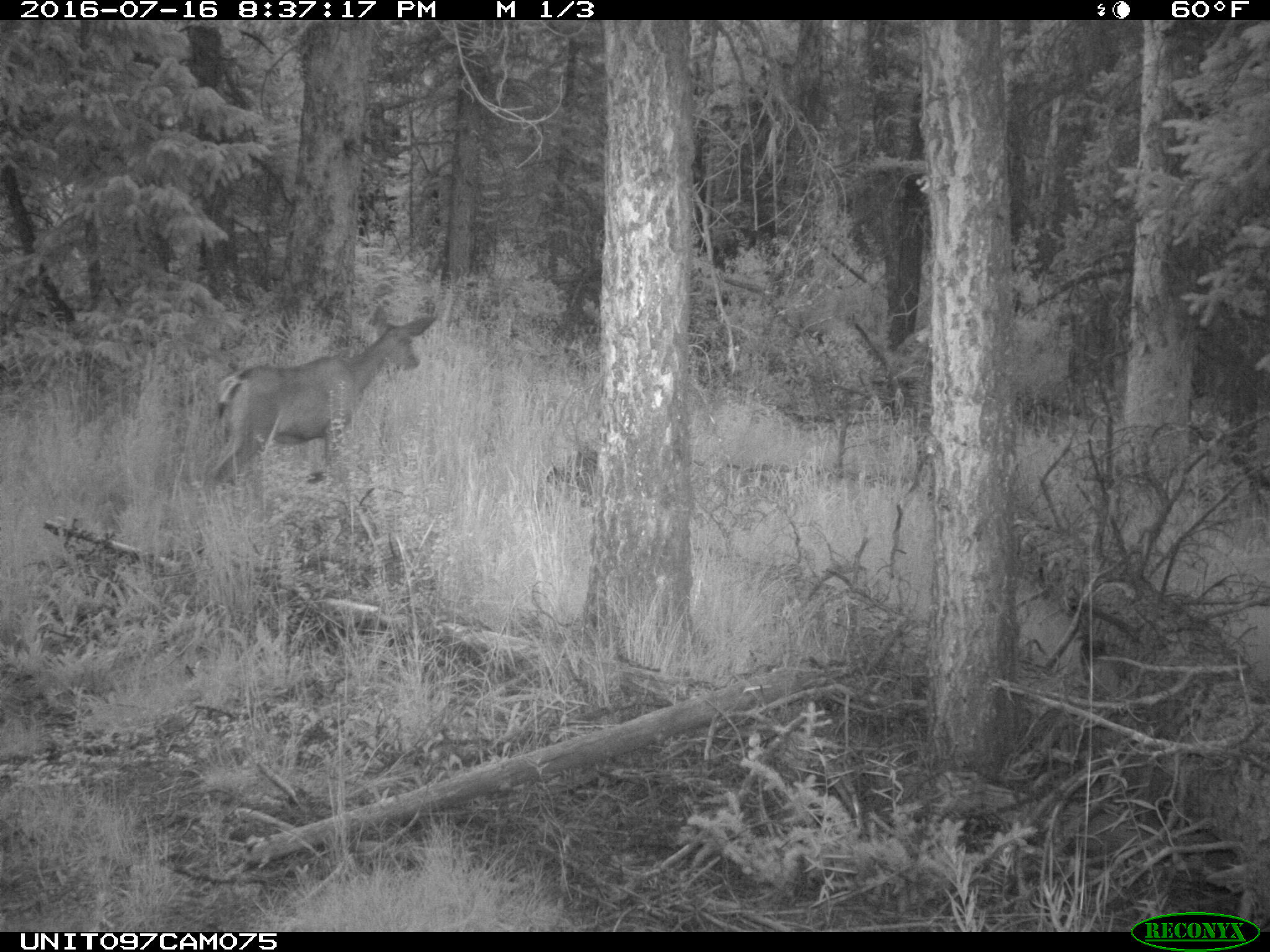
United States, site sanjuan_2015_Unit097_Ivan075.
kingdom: Animalia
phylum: Chordata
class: Mammalia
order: Artiodactyla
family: Cervidae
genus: Odocoileus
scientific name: Odocoileus hemionus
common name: mule deer